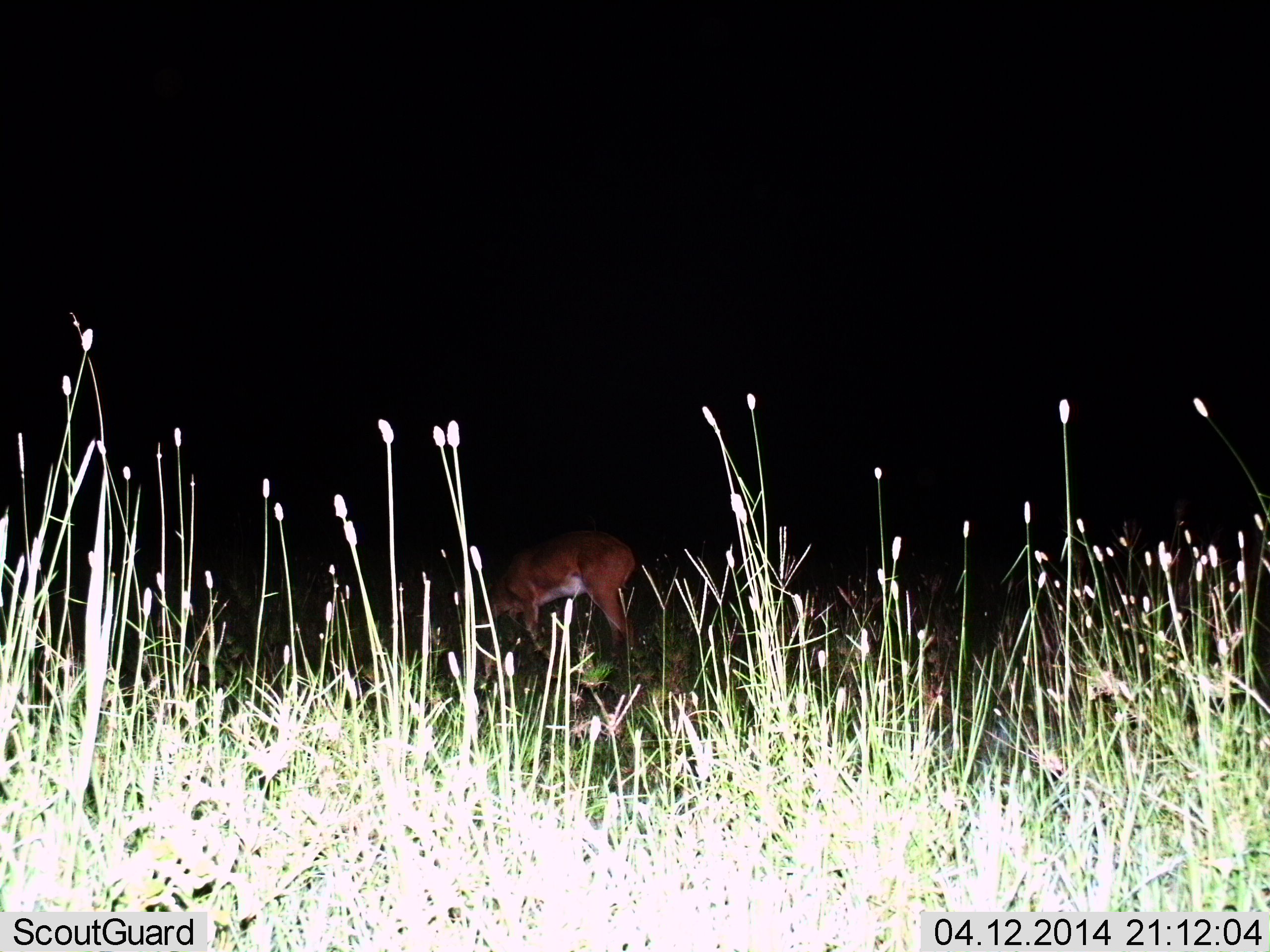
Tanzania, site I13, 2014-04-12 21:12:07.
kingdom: Animalia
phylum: Chordata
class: Mammalia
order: Artiodactyla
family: Bovidae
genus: Nanger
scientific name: Nanger granti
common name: grant's gazelle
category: gazellegrants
Gazellegrants (grant's gazelle) (Nanger granti), count 1. Behavior (volunteer vote fractions): standing 70%, resting 0%, moving 10%, interacting 0%. Young present (vote fraction): 0%. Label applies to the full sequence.